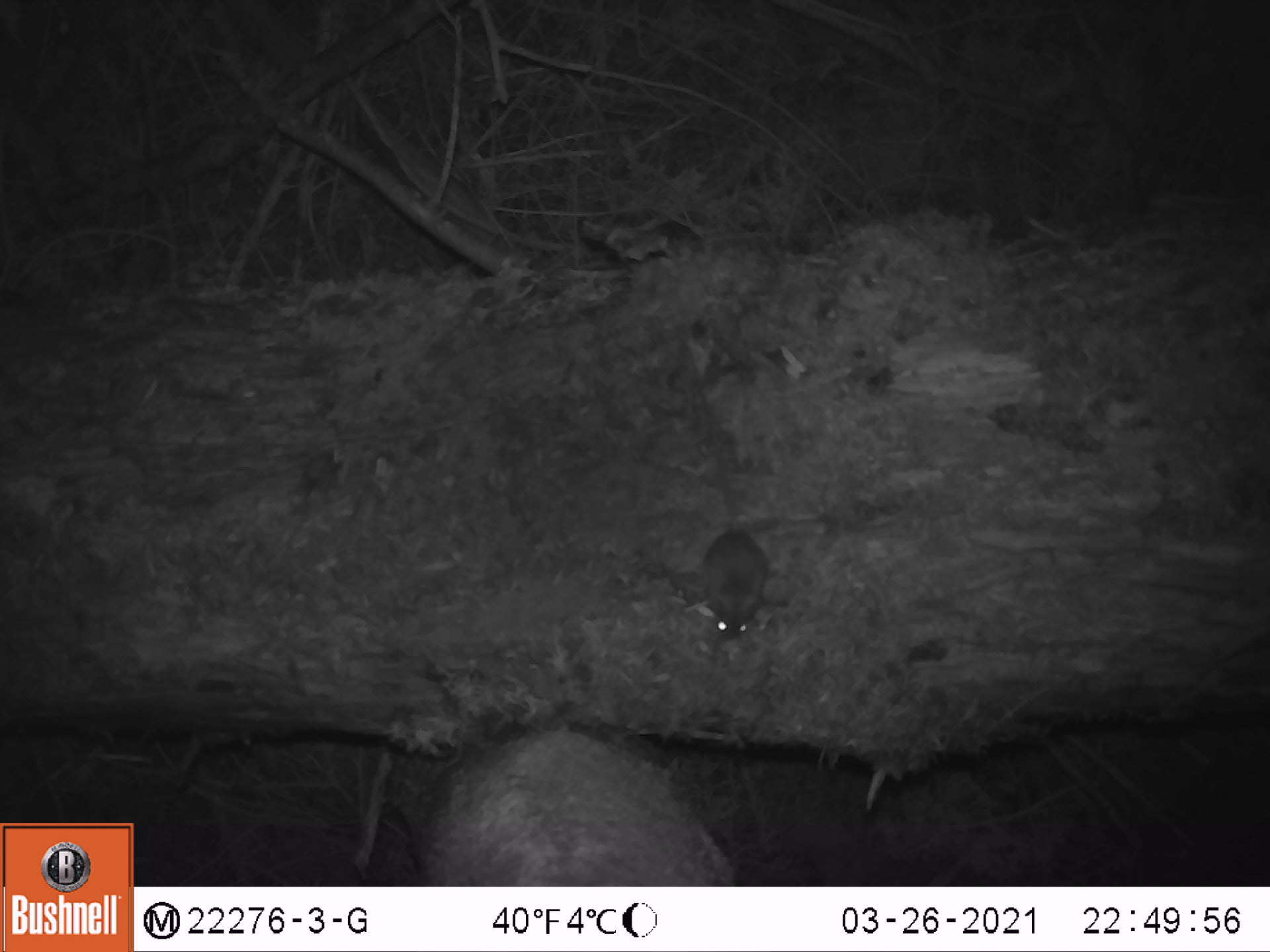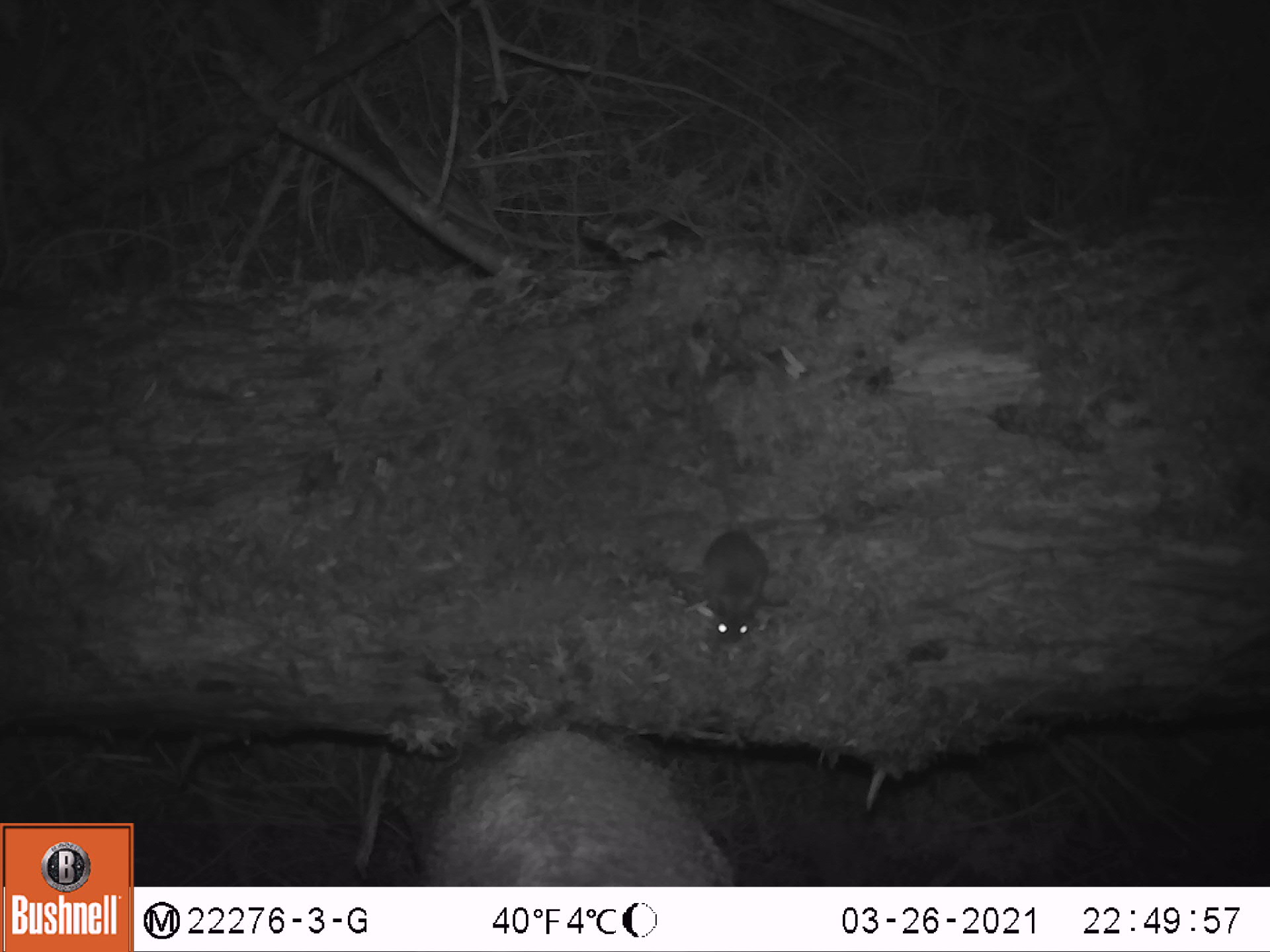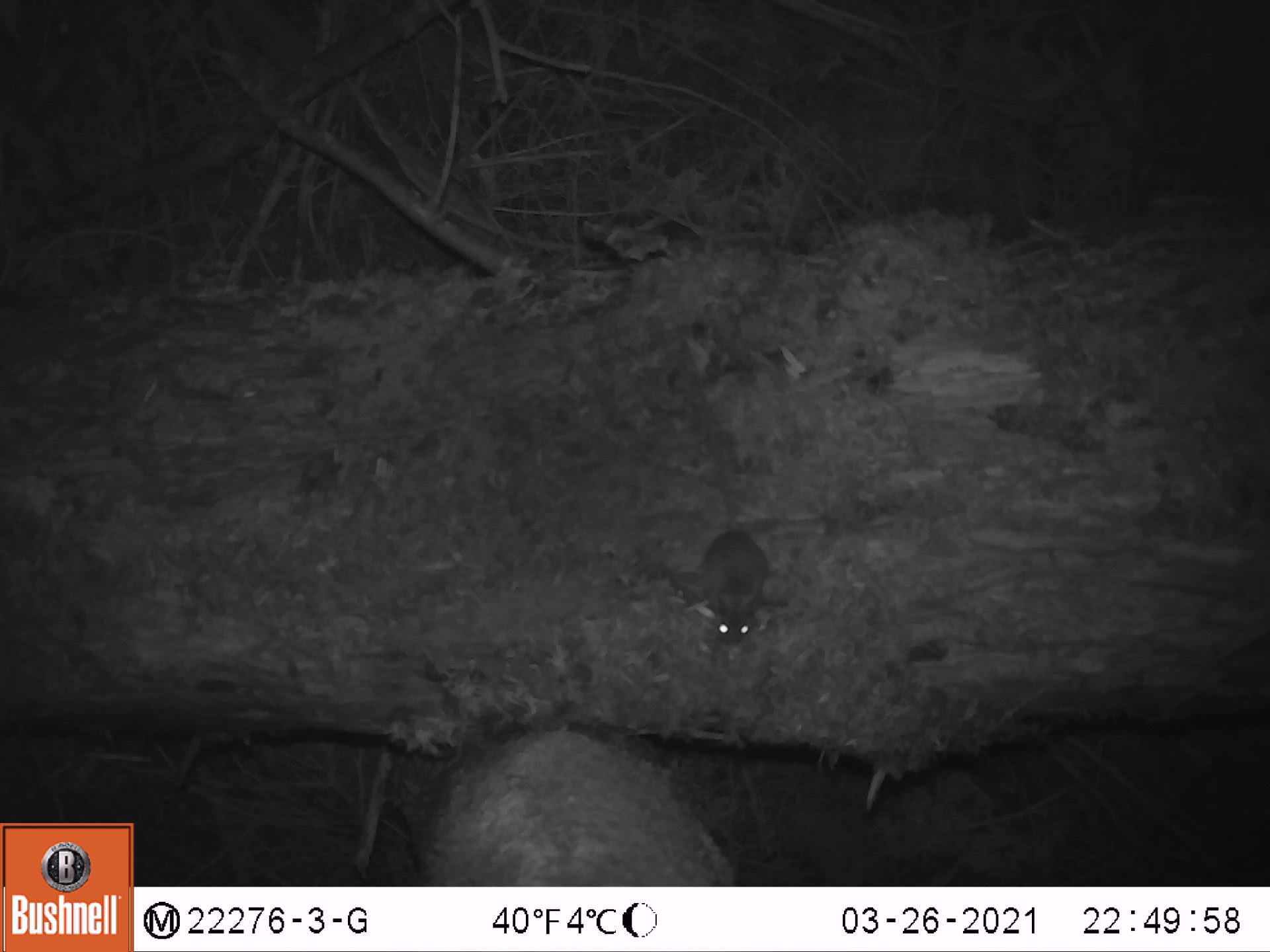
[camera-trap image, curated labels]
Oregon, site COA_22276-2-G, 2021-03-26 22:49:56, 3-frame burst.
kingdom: Animalia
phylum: Chordata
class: Mammalia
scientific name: Mammalia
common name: small mammal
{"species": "small mammal (Mammalia)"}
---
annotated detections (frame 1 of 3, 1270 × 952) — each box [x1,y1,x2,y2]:
small mammal: [613,350,797,669]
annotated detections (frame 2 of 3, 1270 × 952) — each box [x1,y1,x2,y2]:
small mammal: [638,368,808,664]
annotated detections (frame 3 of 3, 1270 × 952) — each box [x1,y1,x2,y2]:
small mammal: [636,371,805,664]